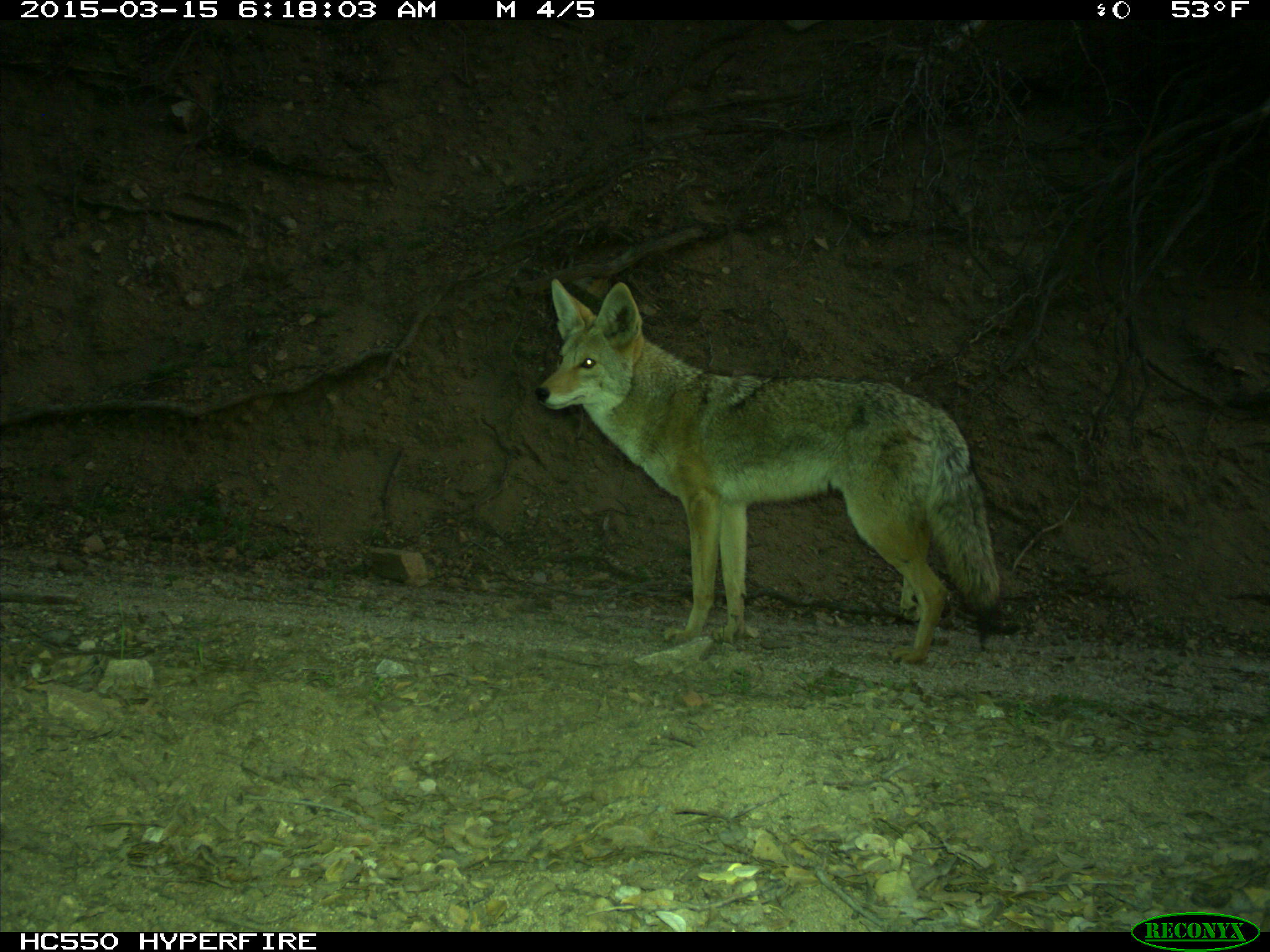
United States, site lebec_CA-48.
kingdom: Animalia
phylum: Chordata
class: Mammalia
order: Carnivora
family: Canidae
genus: Canis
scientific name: Canis latrans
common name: coyote